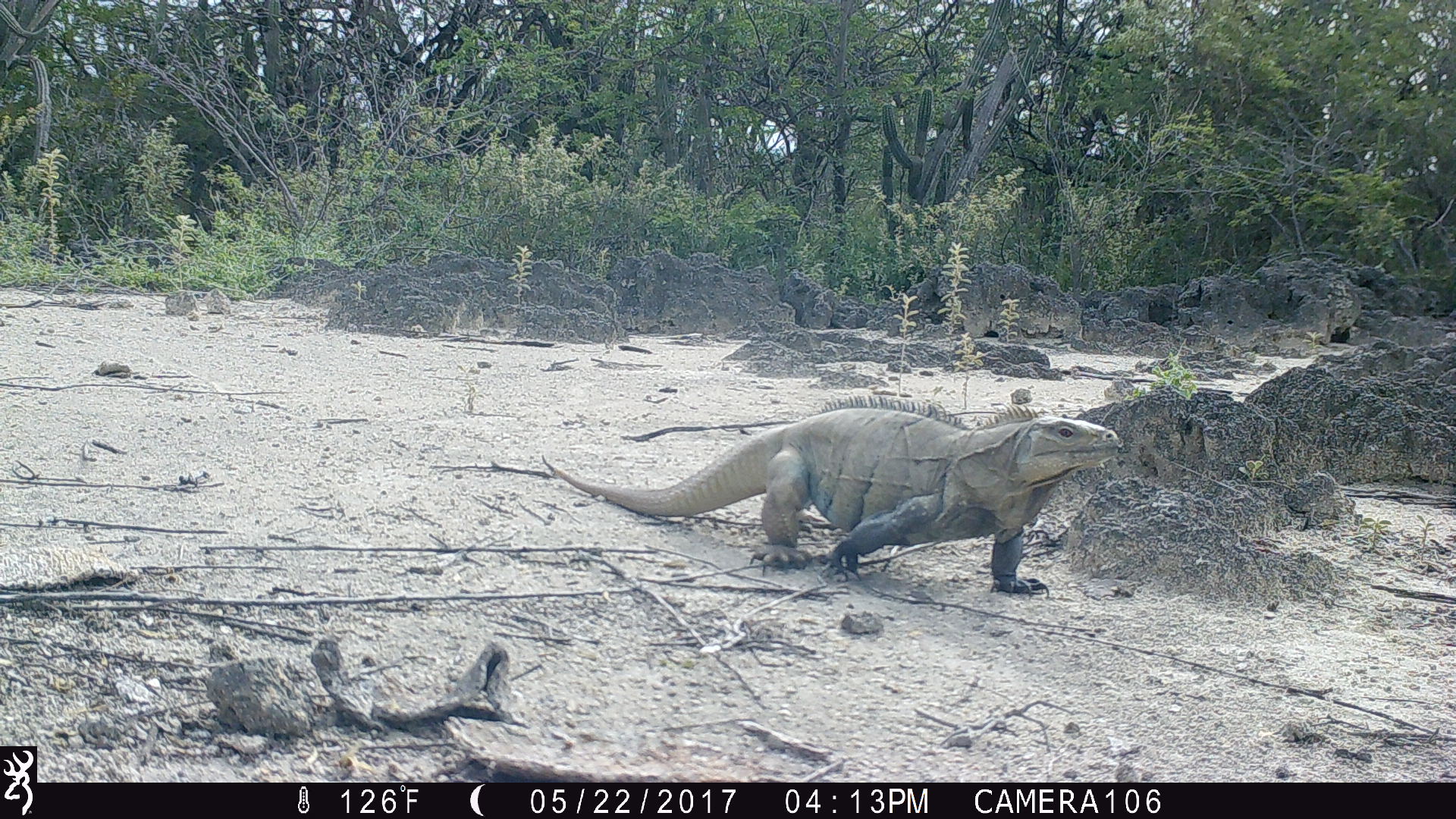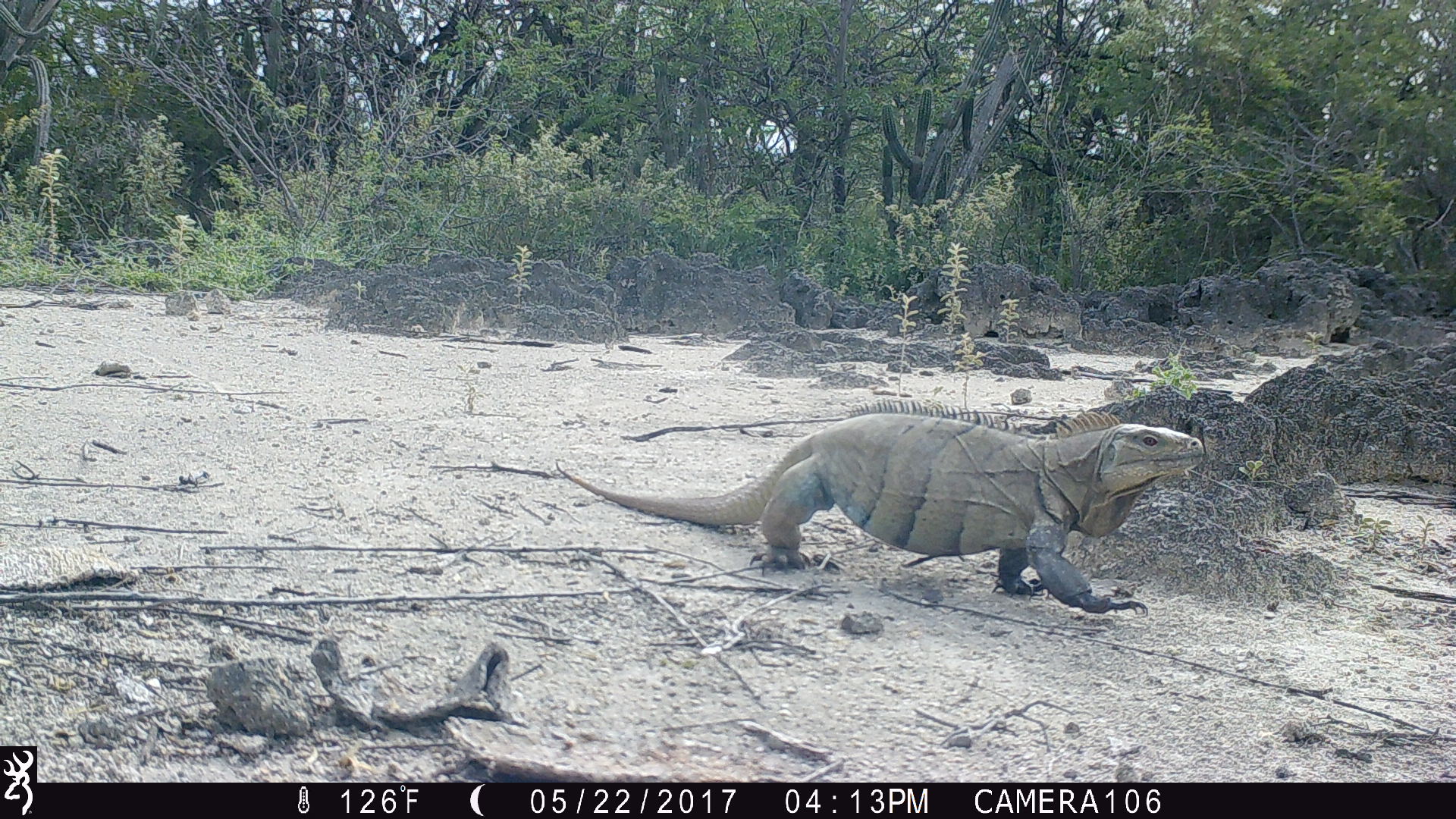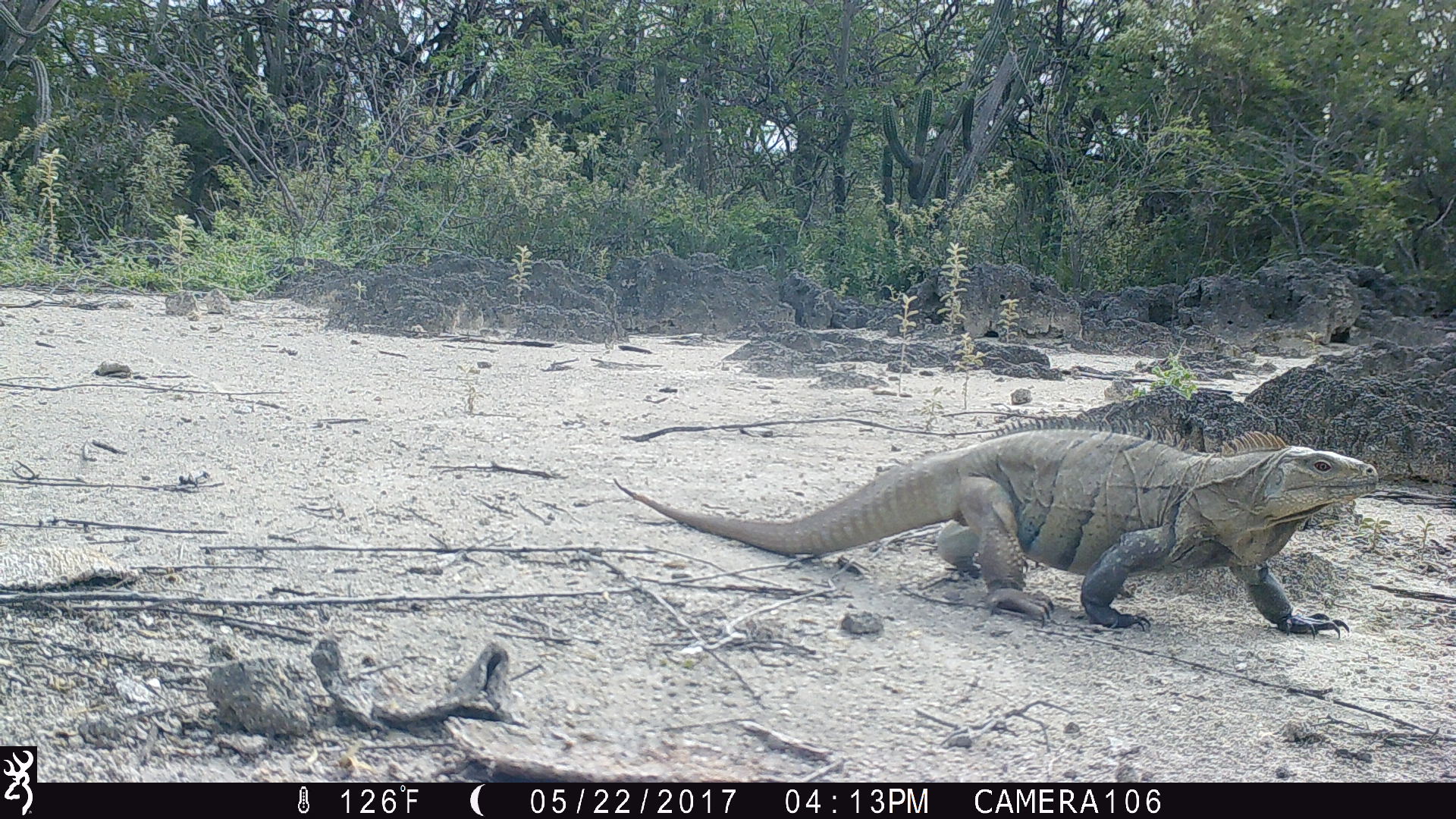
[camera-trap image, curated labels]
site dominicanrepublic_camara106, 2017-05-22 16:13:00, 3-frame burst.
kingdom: Animalia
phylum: Chordata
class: Reptilia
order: Squamata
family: Iguanidae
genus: Iguana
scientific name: Iguana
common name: typical iguanas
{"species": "Iguana (typical iguanas)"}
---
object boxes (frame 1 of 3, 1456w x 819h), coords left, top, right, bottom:
iguana: 541, 406, 1128, 598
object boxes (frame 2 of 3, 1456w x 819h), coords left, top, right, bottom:
iguana: 555, 408, 1214, 614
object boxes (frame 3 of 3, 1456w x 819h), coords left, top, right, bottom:
iguana: 615, 425, 1407, 638